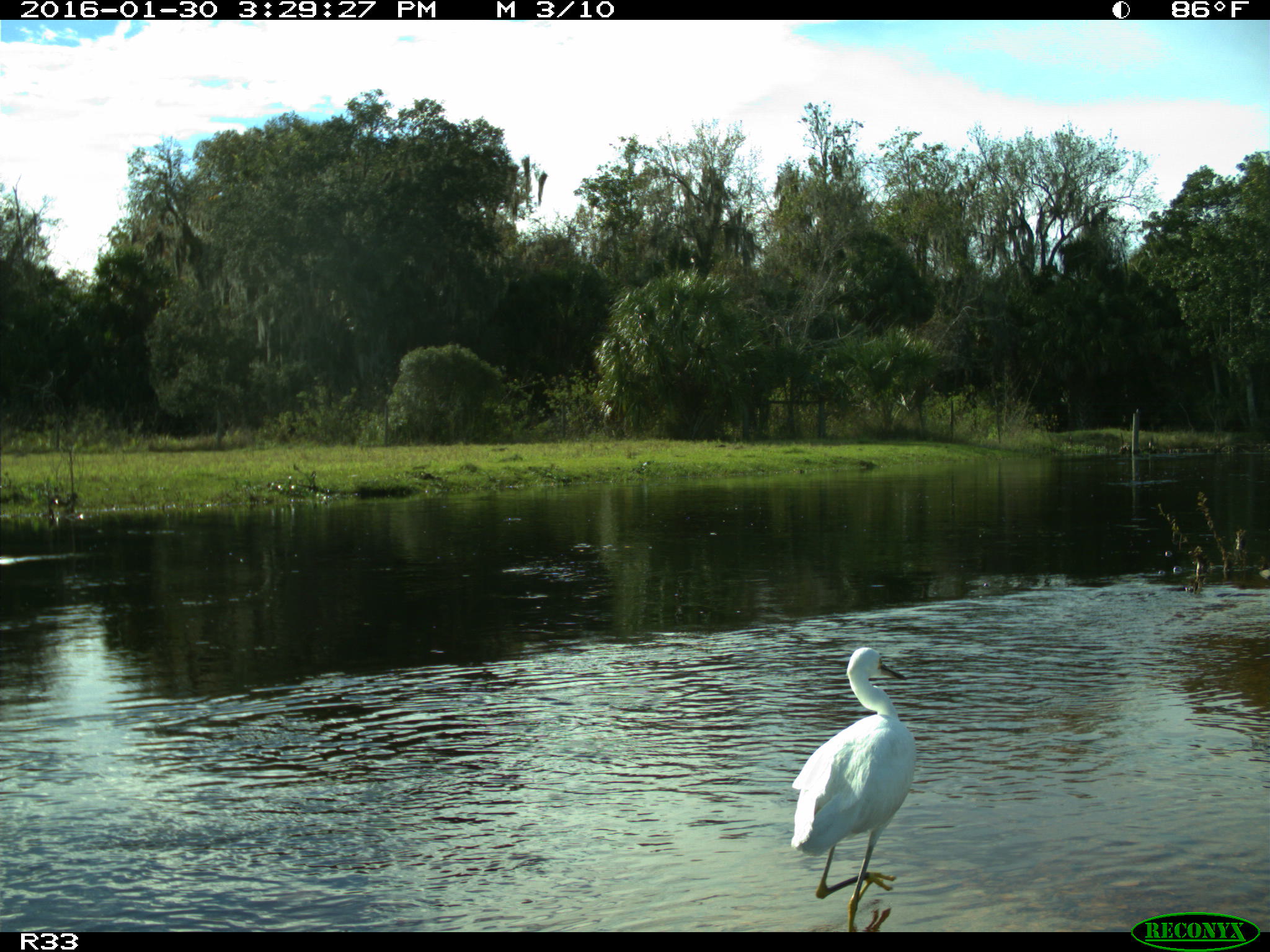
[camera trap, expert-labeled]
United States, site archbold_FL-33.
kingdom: Animalia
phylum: Chordata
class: Aves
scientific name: Aves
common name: birds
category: unidentified bird